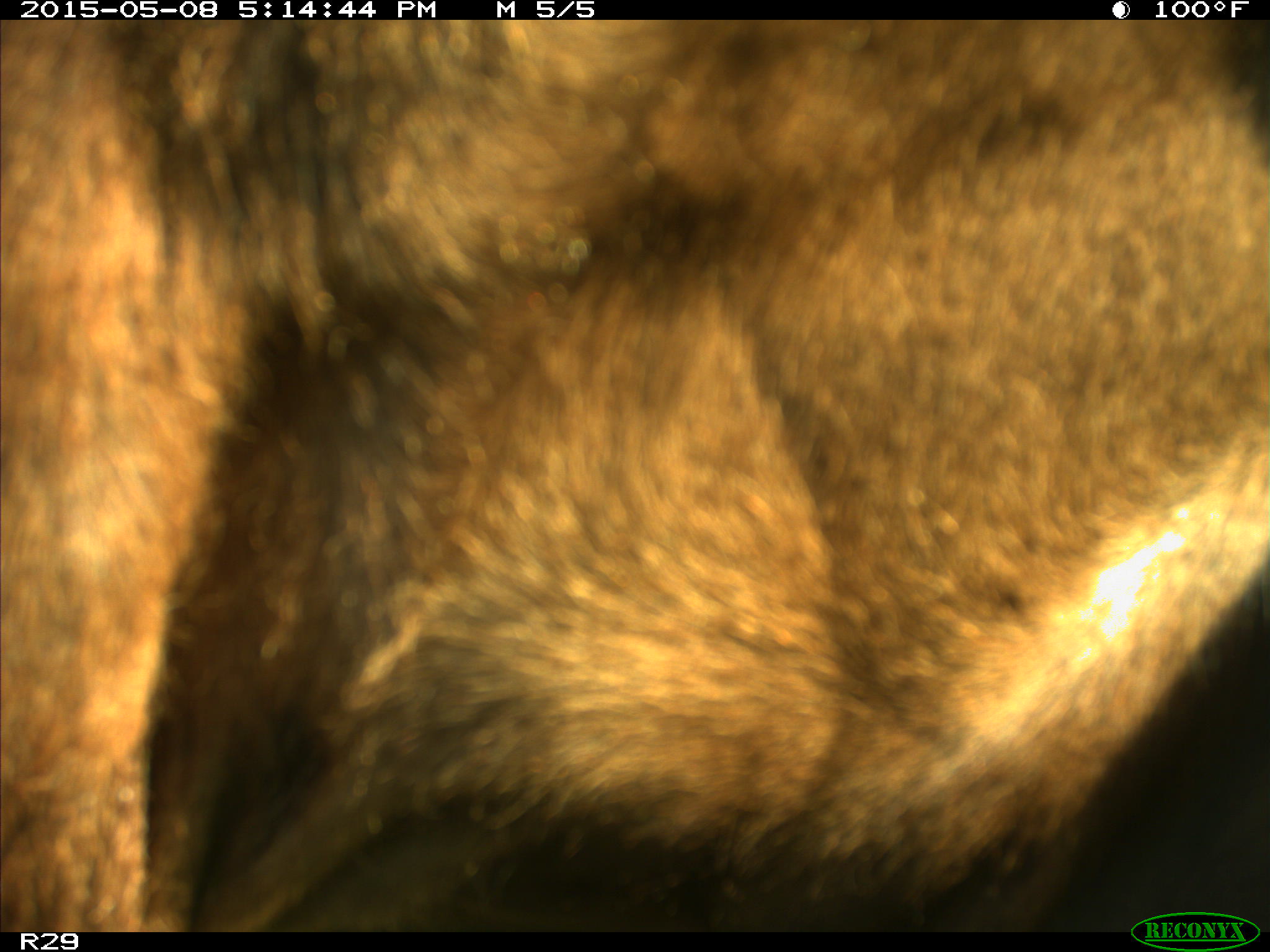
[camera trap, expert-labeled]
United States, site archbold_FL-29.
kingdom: Animalia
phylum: Chordata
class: Mammalia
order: Artiodactyla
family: Bovidae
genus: Bos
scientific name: Bos taurus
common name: domestic cow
Bos taurus (domestic cow).